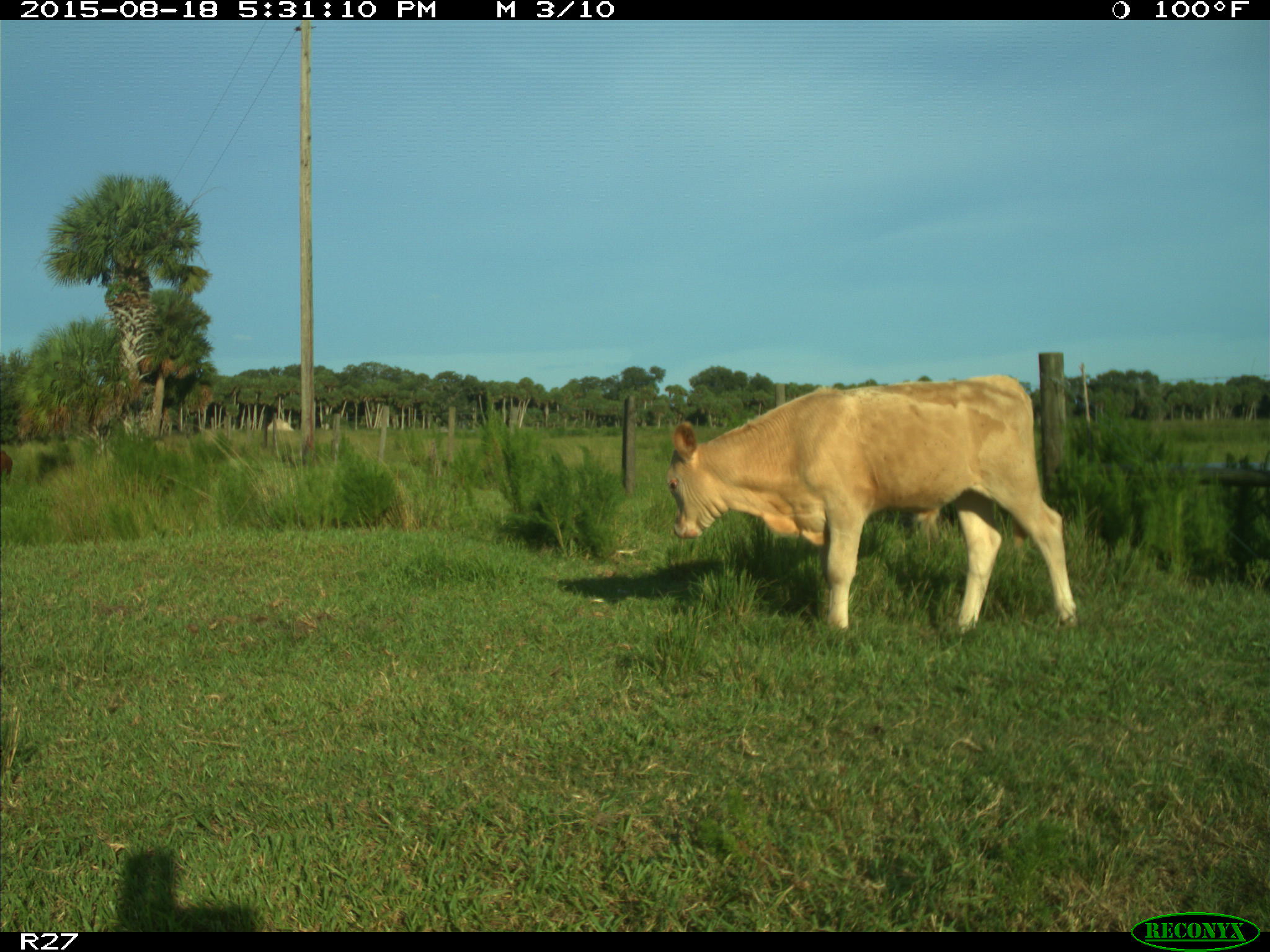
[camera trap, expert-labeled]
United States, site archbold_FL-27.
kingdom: Animalia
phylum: Chordata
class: Mammalia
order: Artiodactyla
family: Bovidae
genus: Bos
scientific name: Bos taurus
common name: domestic cow